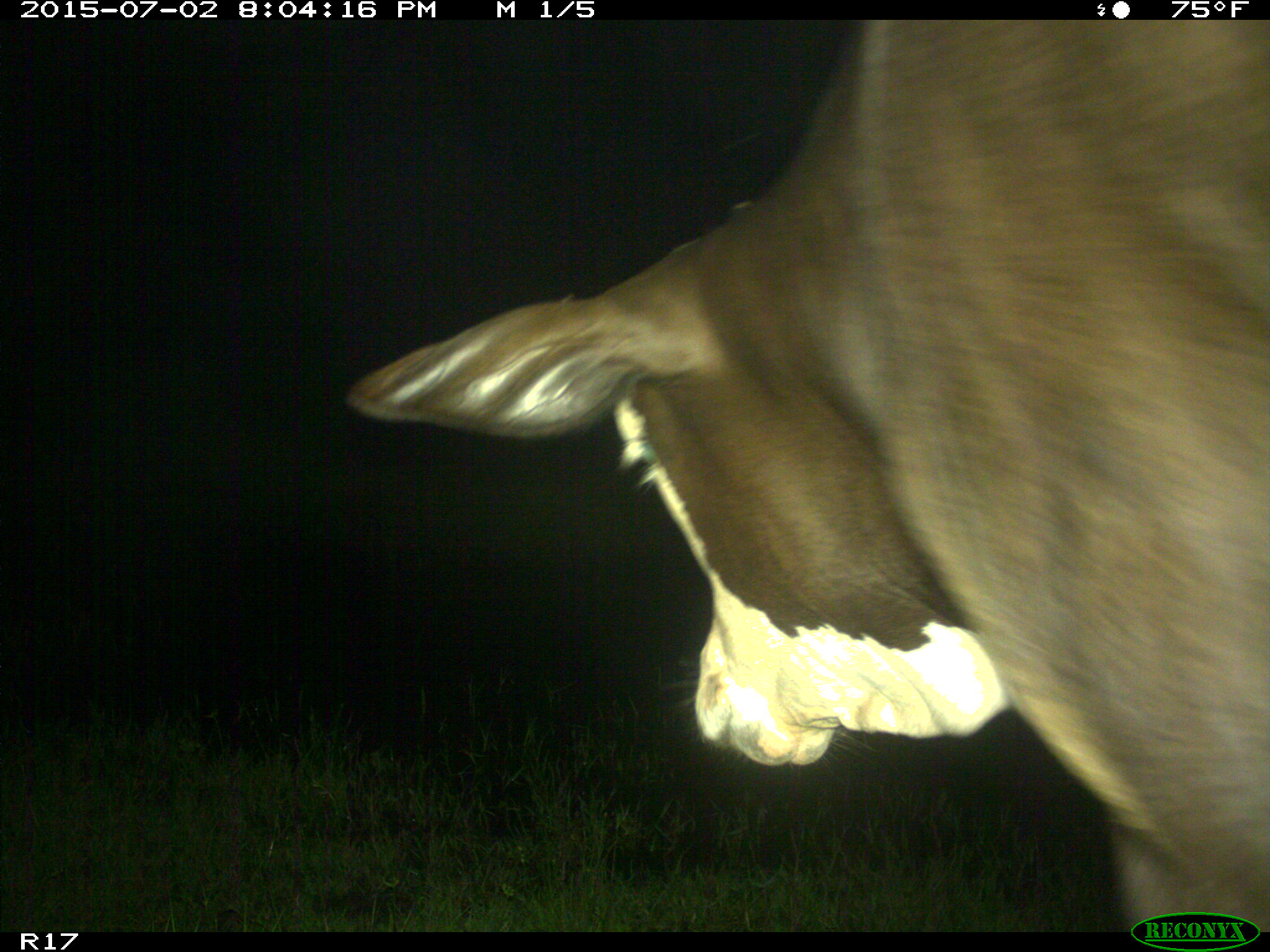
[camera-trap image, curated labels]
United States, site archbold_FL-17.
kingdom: Animalia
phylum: Chordata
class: Mammalia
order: Artiodactyla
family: Bovidae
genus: Bos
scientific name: Bos taurus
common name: domestic cow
Bos taurus (domestic cow).